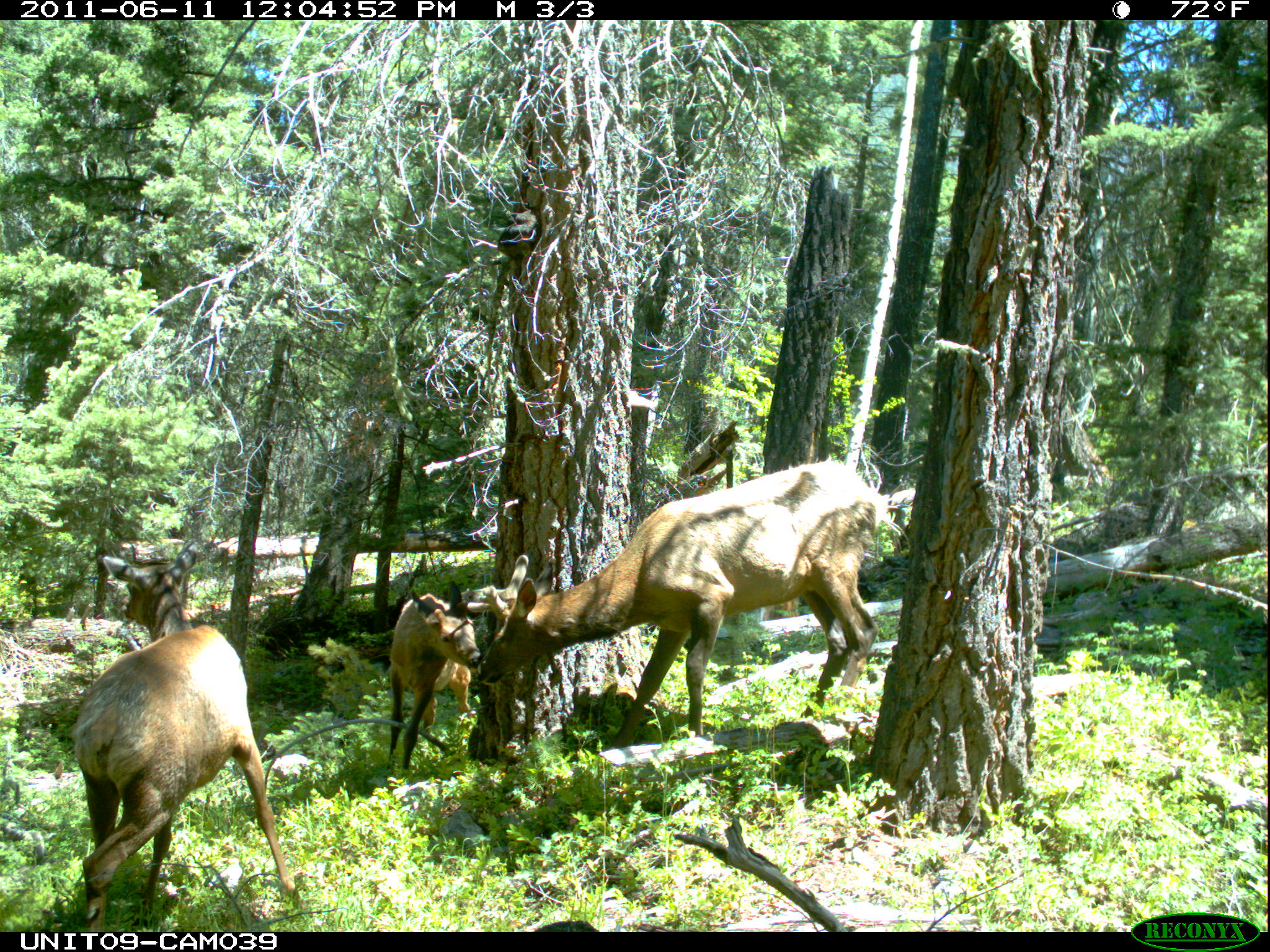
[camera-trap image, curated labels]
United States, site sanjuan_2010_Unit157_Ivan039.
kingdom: Animalia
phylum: Chordata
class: Mammalia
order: Artiodactyla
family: Cervidae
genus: Cervus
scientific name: Cervus elaphus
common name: red deer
Cervus elaphus (red deer).